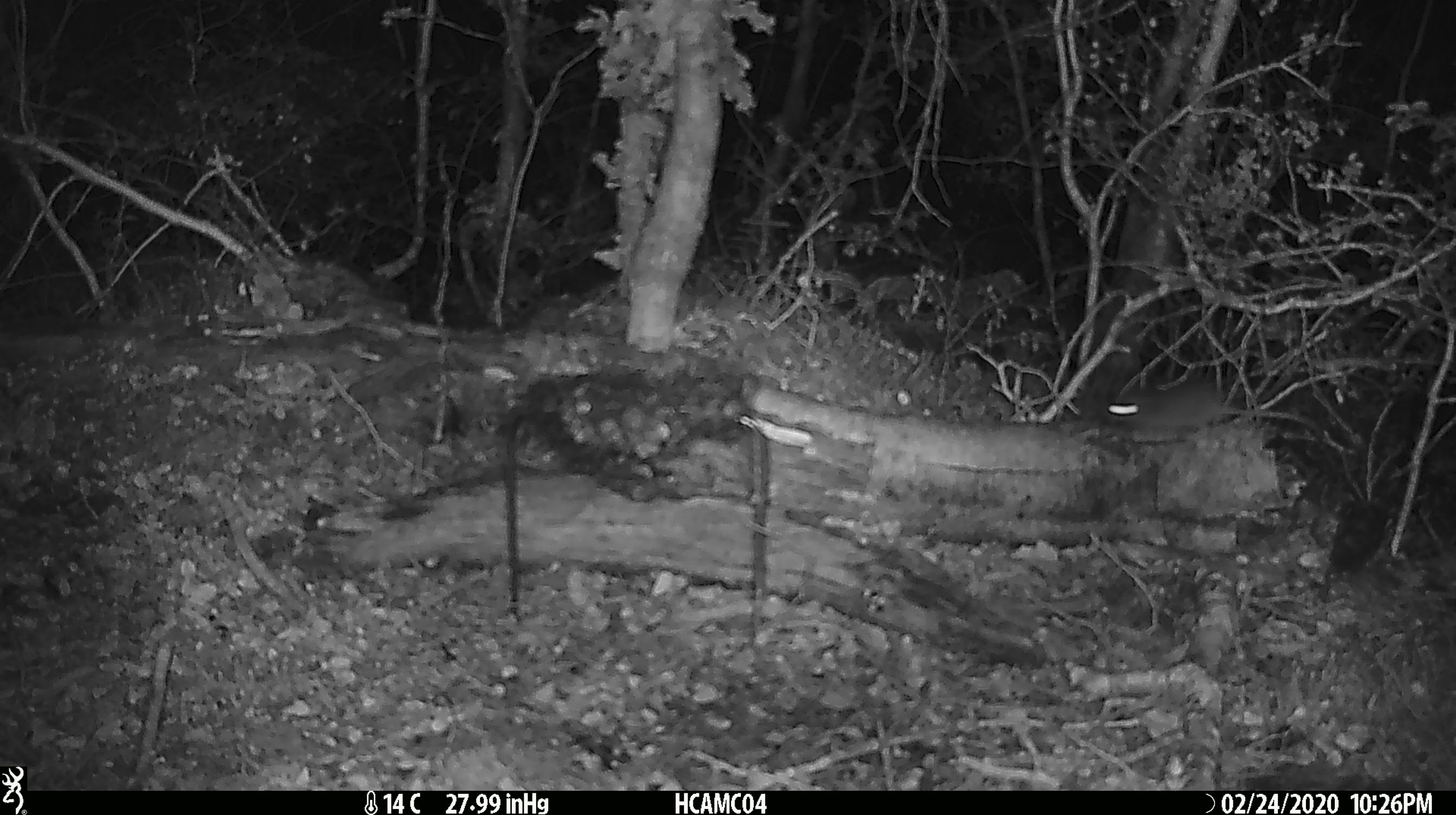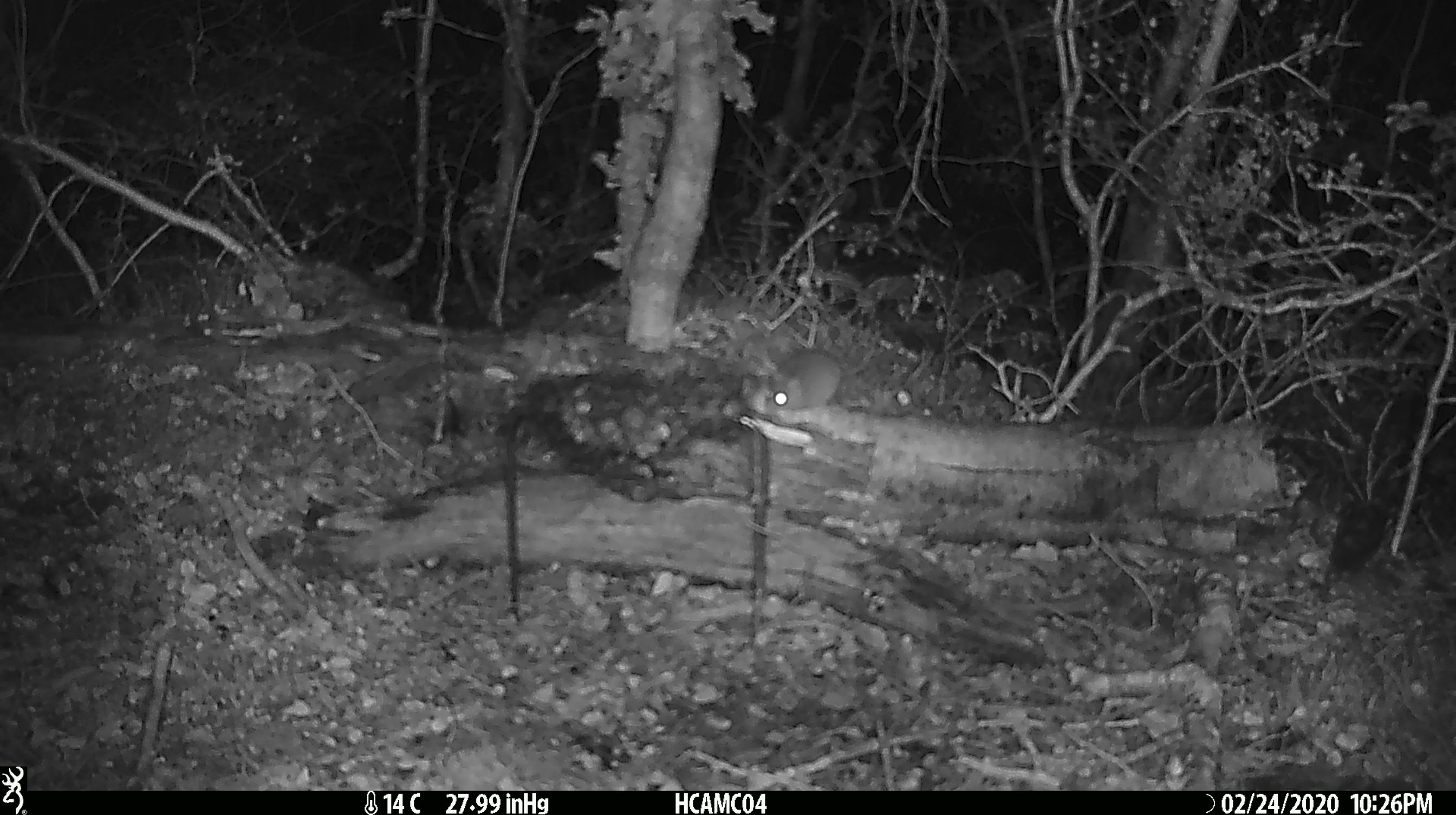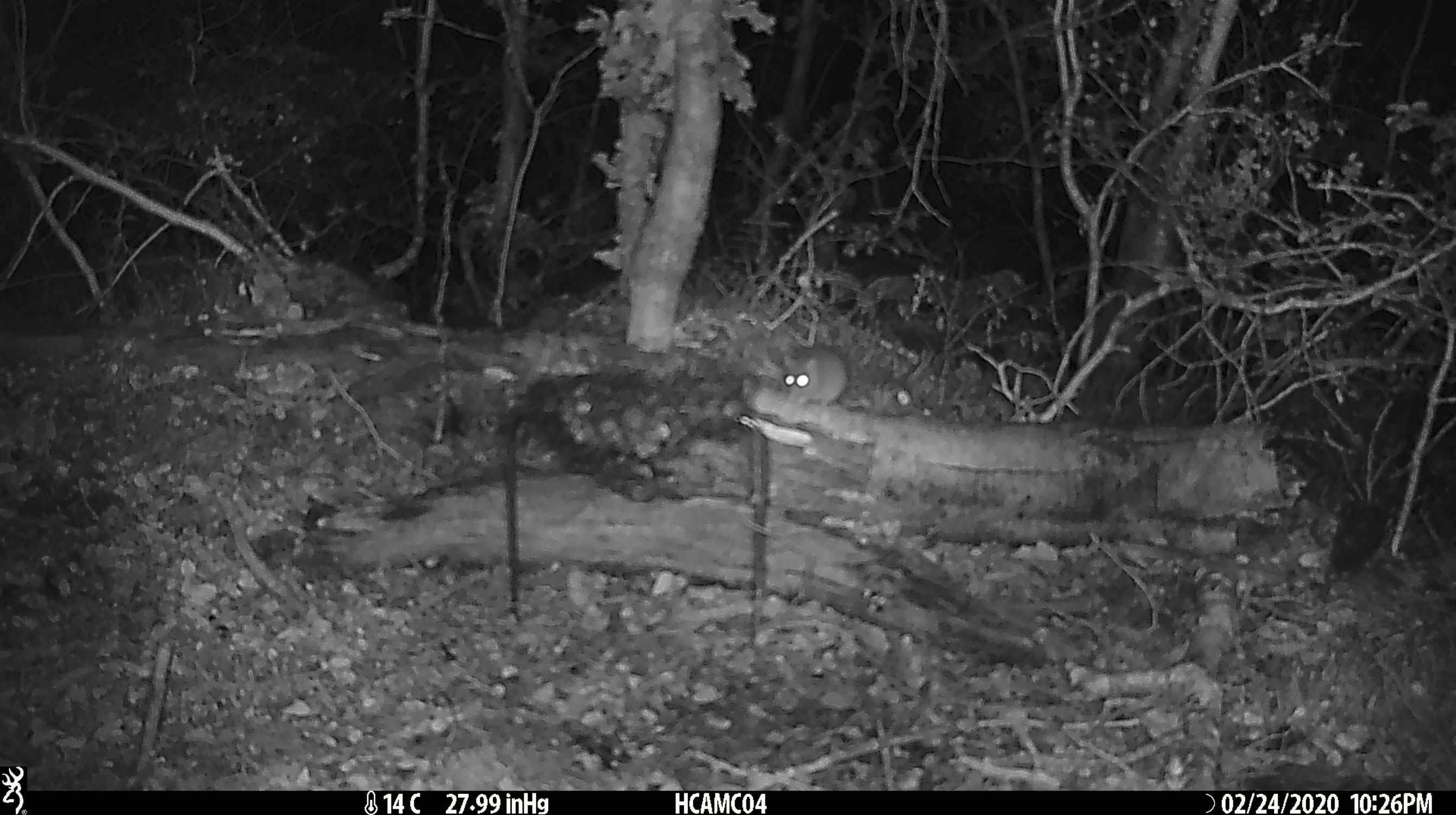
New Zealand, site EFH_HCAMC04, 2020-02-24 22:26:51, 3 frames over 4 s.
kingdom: Animalia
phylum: Chordata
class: Mammalia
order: Rodentia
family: Muridae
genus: Mus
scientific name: Mus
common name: mouse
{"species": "mouse (Mus)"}